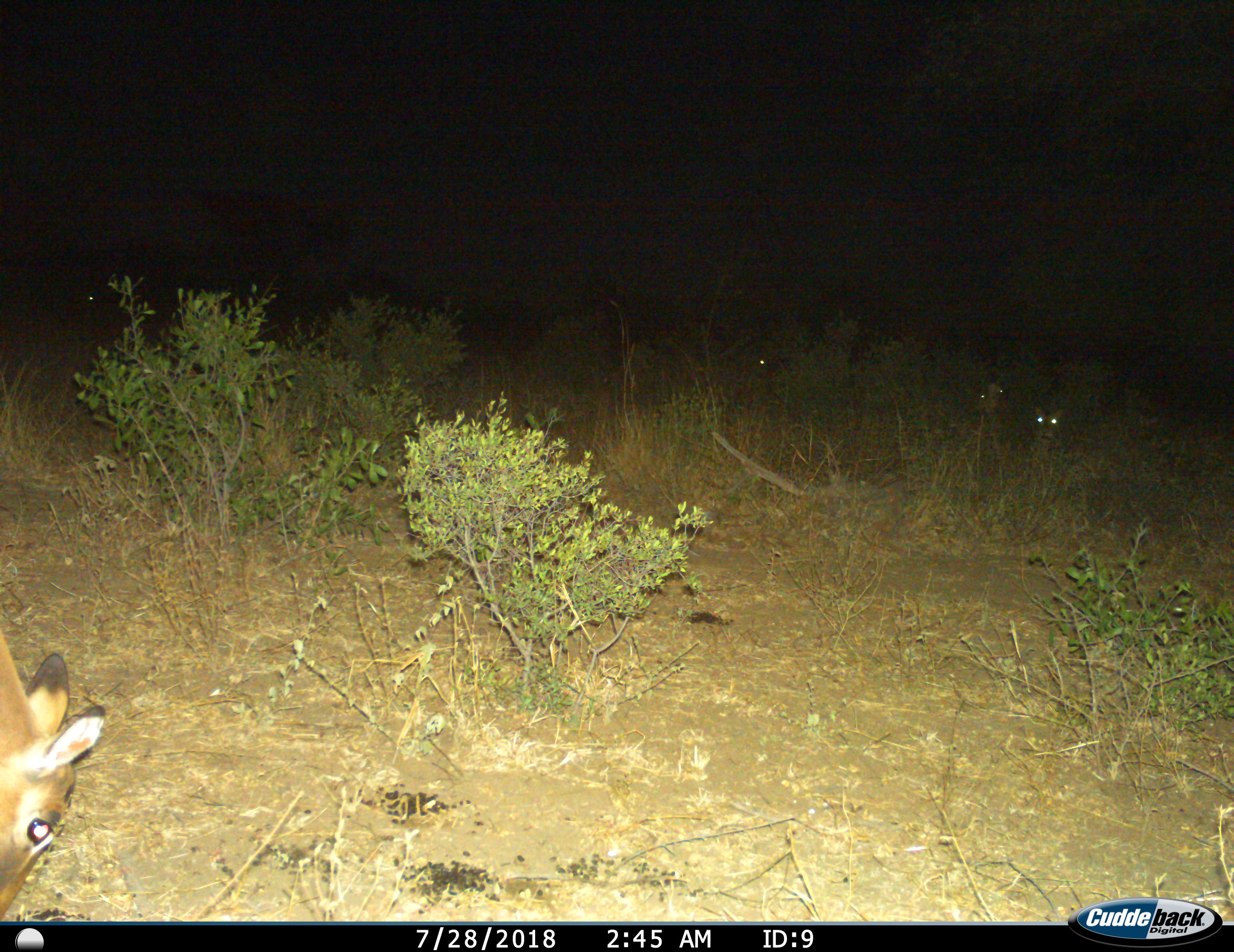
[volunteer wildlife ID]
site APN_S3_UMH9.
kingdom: Animalia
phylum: Chordata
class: Mammalia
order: Artiodactyla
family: Bovidae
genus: Aepyceros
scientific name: Aepyceros melampus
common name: impala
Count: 4.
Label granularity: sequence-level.